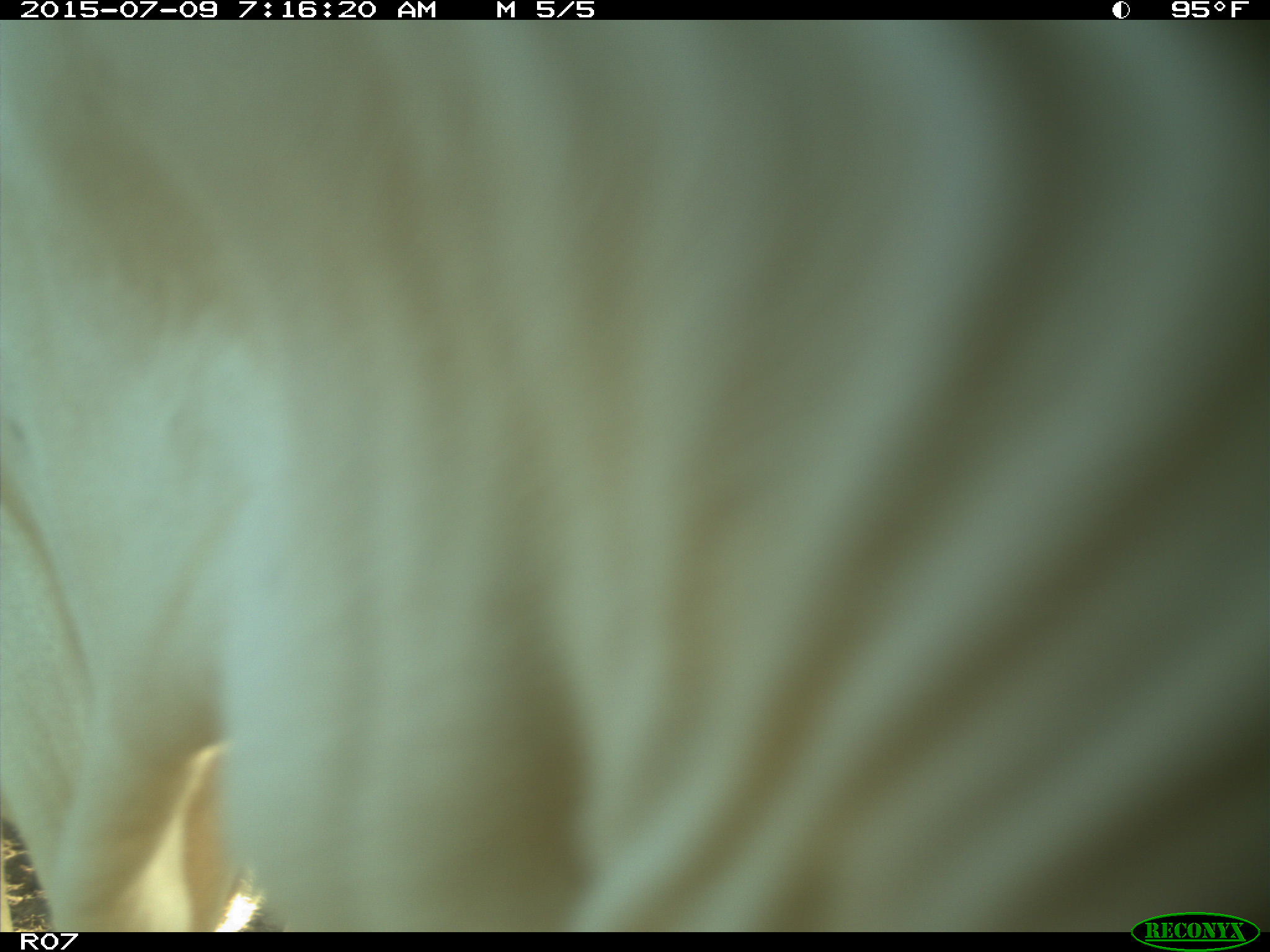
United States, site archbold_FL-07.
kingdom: Animalia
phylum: Chordata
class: Mammalia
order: Artiodactyla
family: Bovidae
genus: Bos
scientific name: Bos taurus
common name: domestic cow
Bos taurus (domestic cow).